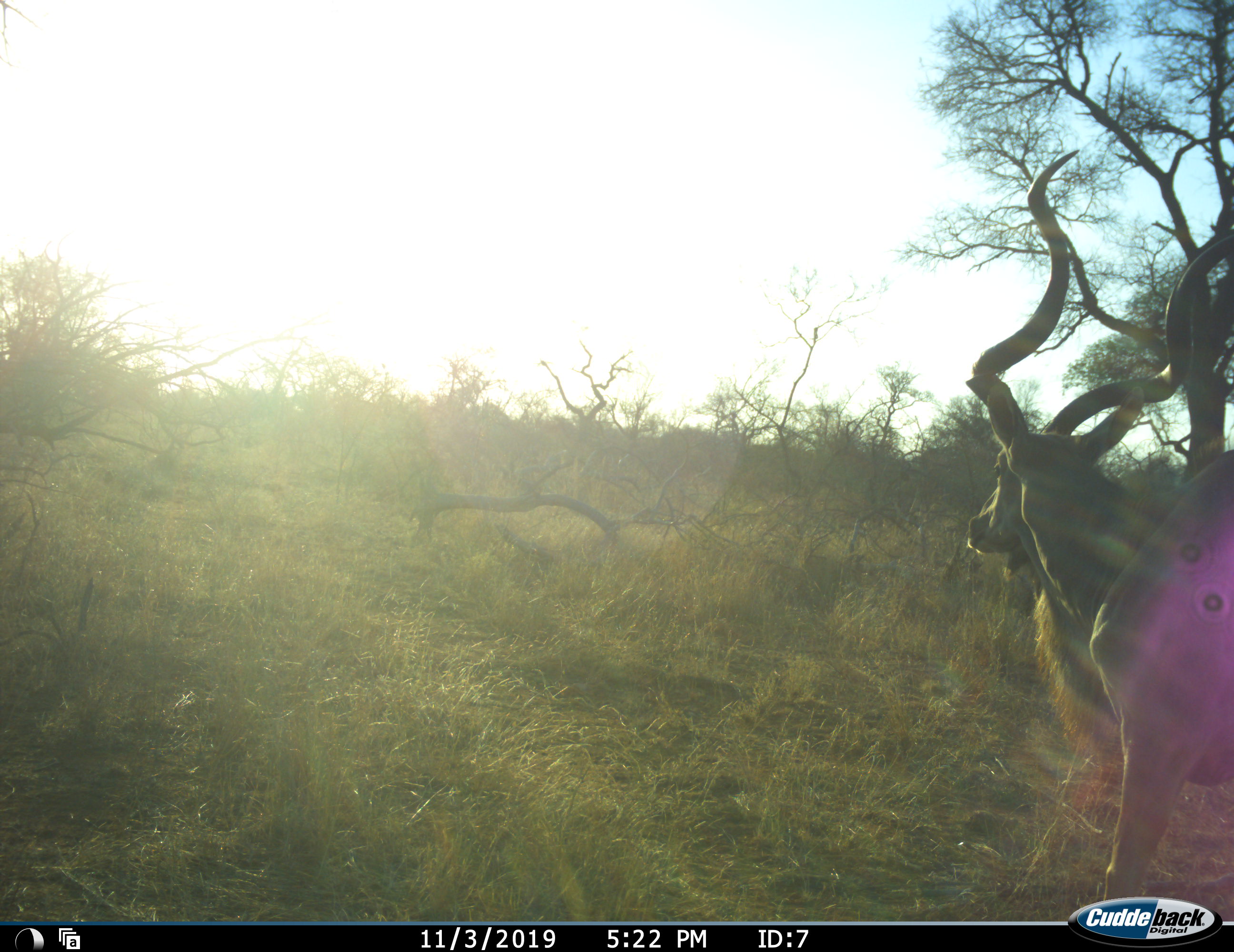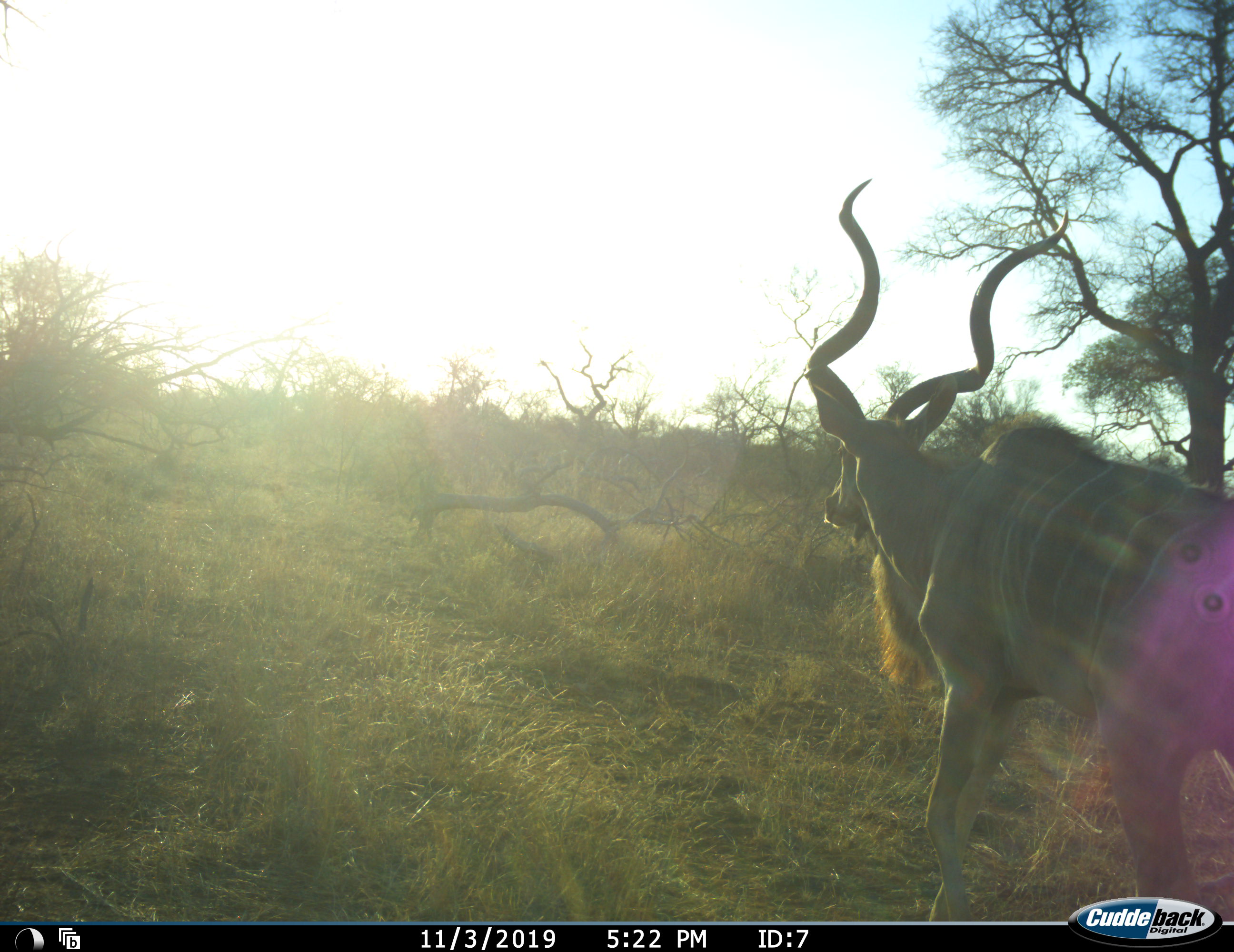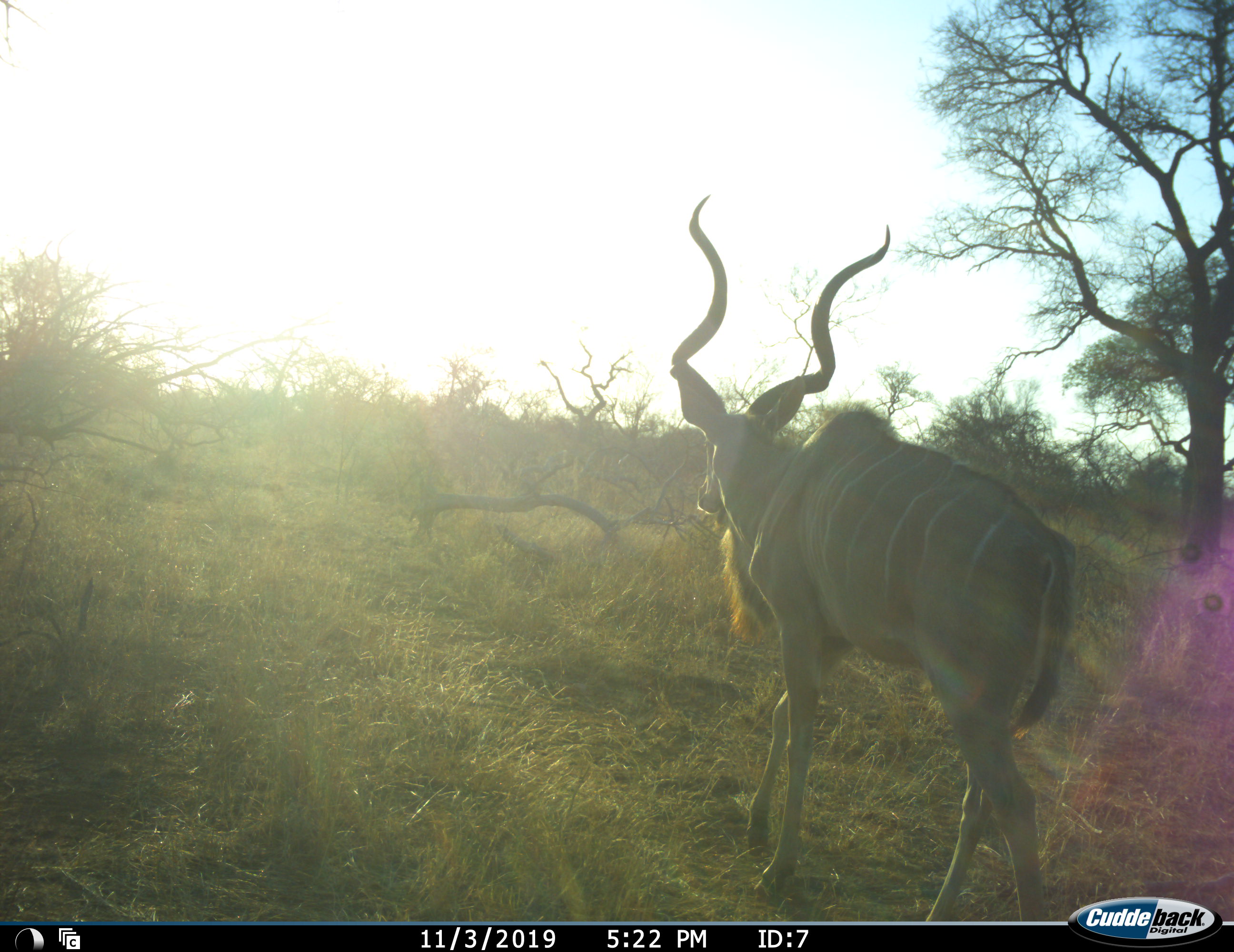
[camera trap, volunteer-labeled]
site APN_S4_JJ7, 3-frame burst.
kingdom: Animalia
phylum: Chordata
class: Mammalia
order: Artiodactyla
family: Bovidae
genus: Tragelaphus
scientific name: Tragelaphus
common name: kudu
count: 1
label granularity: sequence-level